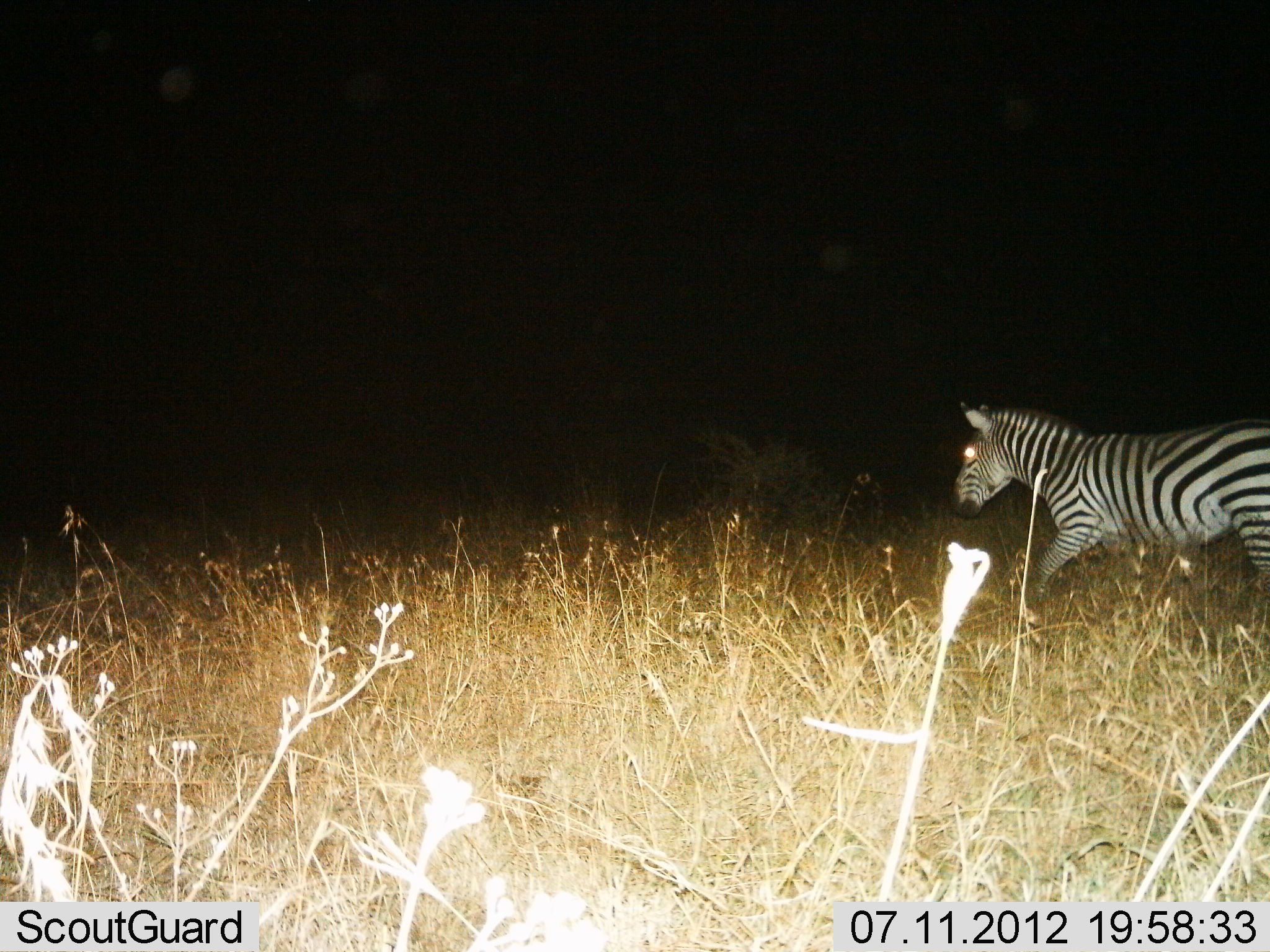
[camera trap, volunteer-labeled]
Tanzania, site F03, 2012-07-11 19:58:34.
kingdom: Animalia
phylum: Chordata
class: Mammalia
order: Perissodactyla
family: Equidae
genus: Equus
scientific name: Equus quagga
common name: plains zebra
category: zebra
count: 1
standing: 10%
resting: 0%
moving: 90%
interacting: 0%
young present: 0%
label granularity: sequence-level